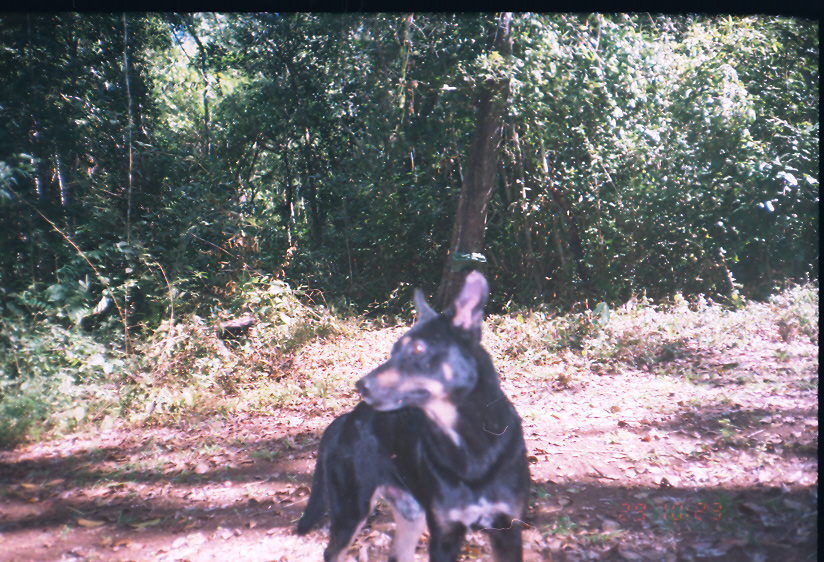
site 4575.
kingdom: Animalia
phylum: Chordata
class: Mammalia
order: Carnivora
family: Canidae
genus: Canis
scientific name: Canis familiaris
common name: domestic dog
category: canis lupus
Canis lupus (domestic dog) (Canis familiaris).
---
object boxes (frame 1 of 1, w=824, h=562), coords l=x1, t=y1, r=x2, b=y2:
canis lupus: l=291, t=270, r=533, b=562